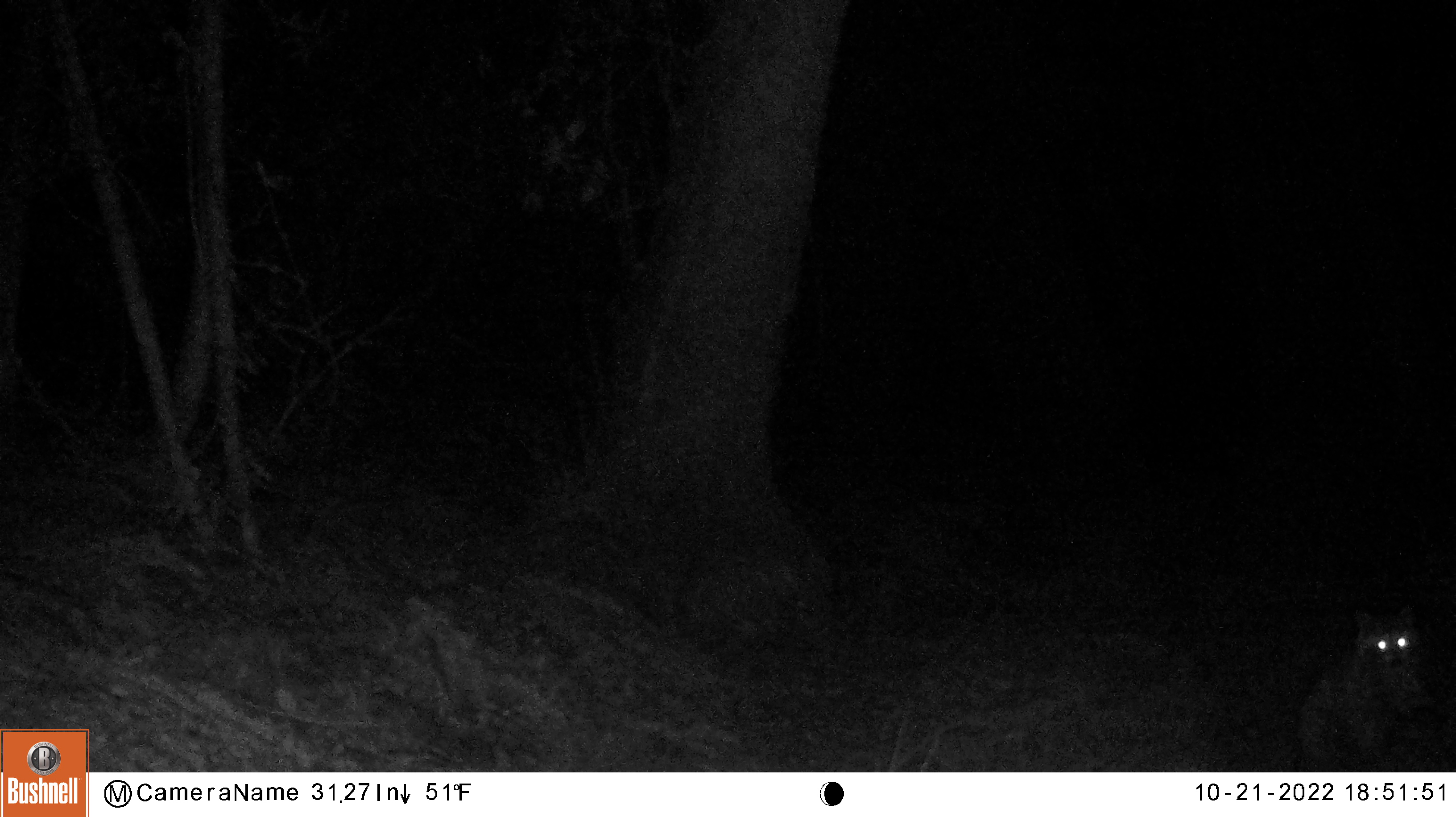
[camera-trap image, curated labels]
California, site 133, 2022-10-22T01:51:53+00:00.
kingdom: Animalia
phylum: Chordata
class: Mammalia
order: Carnivora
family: Procyonidae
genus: Procyon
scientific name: Procyon lotor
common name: raccoon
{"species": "raccoon (Procyon lotor)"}